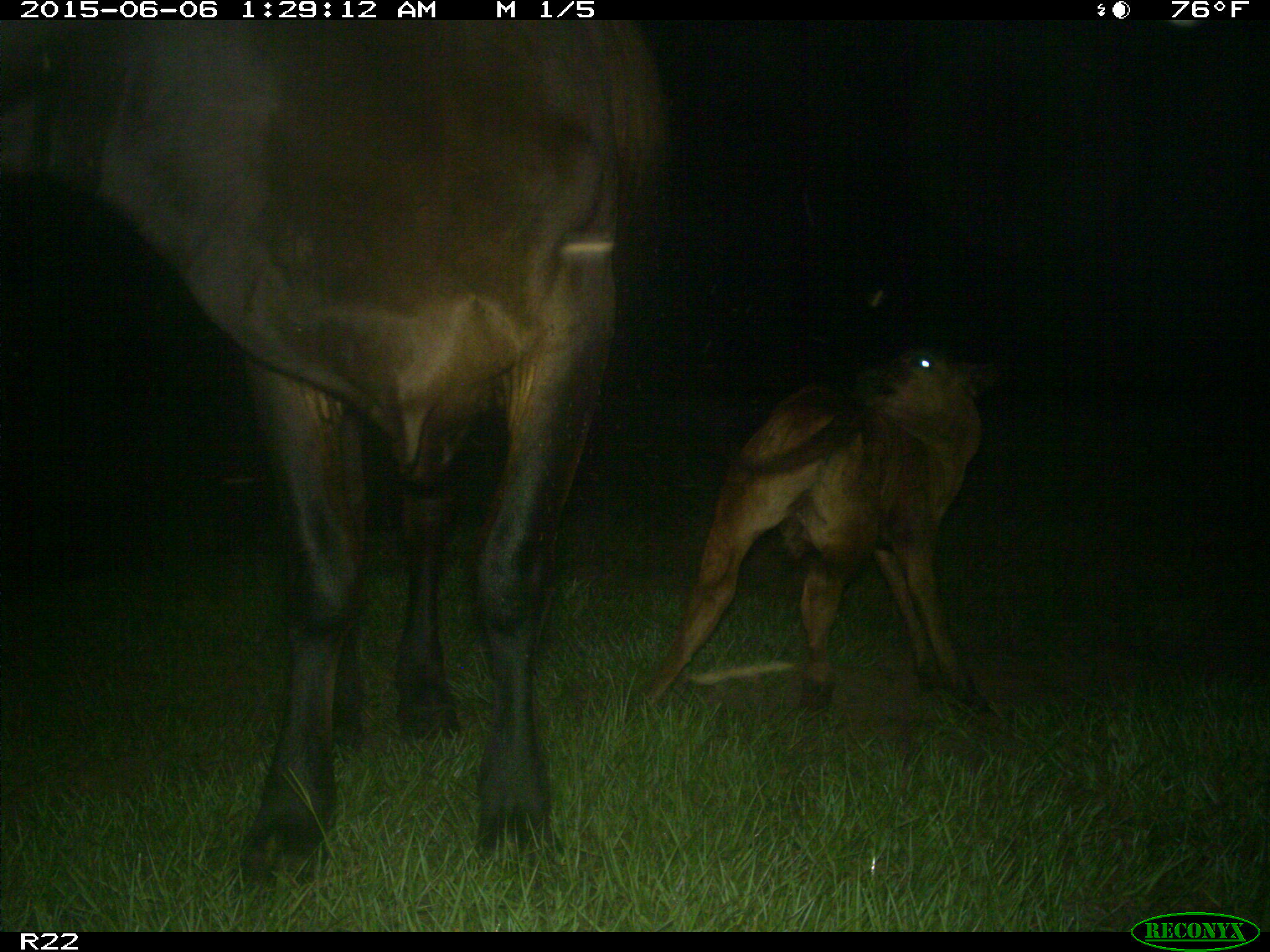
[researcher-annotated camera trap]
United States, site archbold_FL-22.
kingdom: Animalia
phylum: Chordata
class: Mammalia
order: Artiodactyla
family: Bovidae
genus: Bos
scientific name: Bos taurus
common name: domestic cow